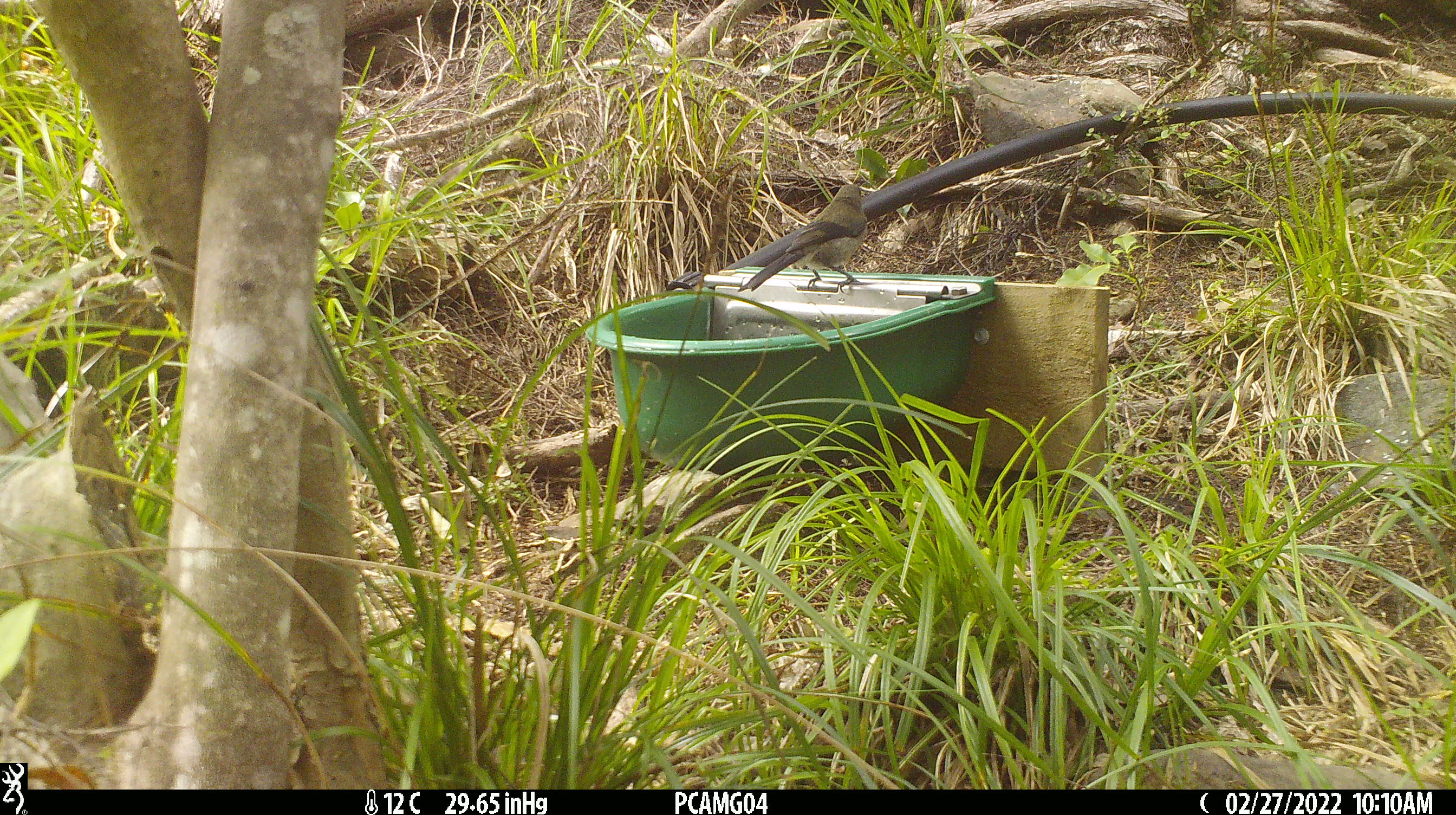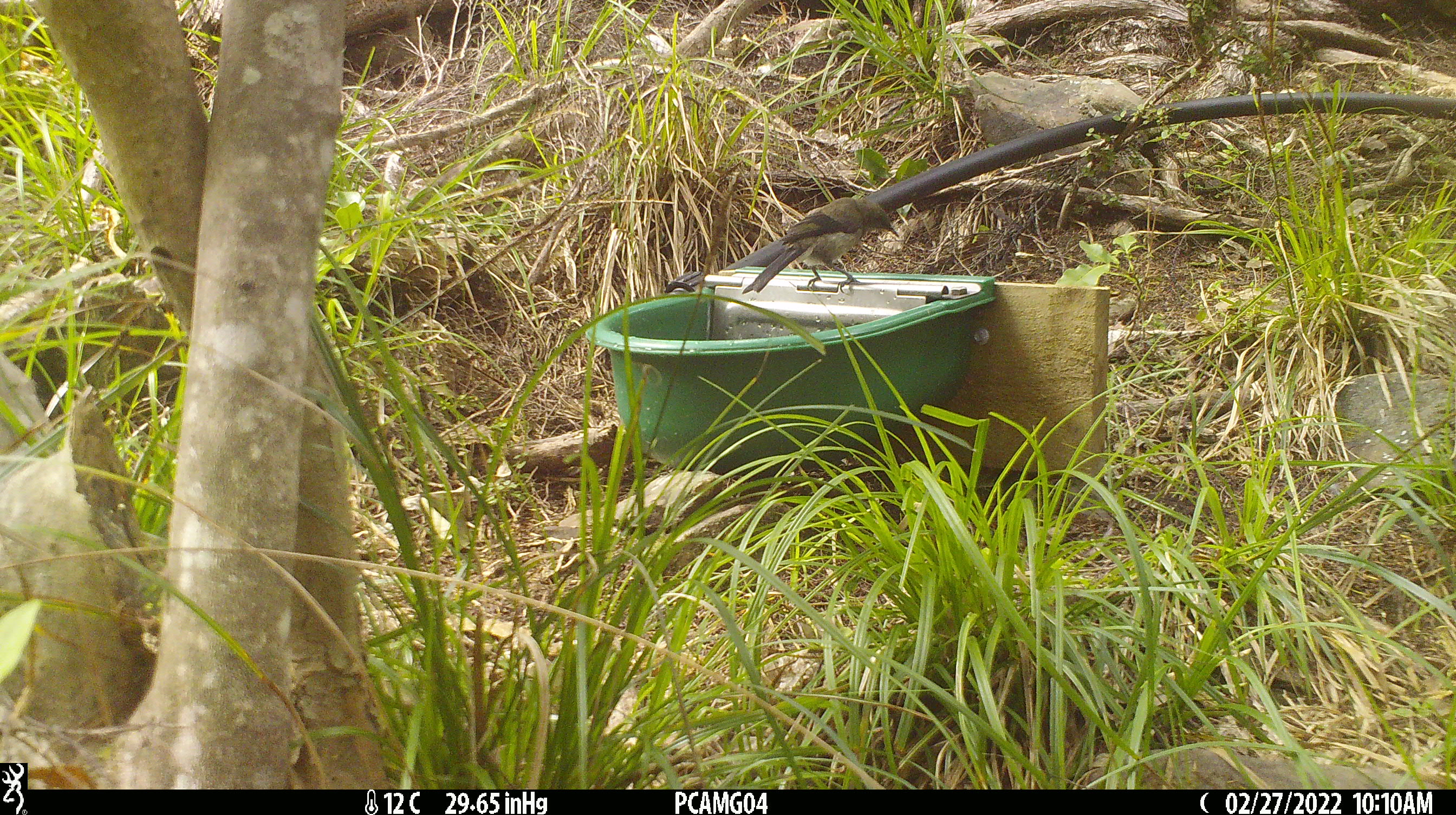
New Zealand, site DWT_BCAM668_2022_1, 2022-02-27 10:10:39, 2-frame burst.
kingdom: Animalia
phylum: Chordata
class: Aves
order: Passeriformes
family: Meliphagidae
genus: Anthornis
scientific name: Anthornis melanura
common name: new zealand bellbird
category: bellbird